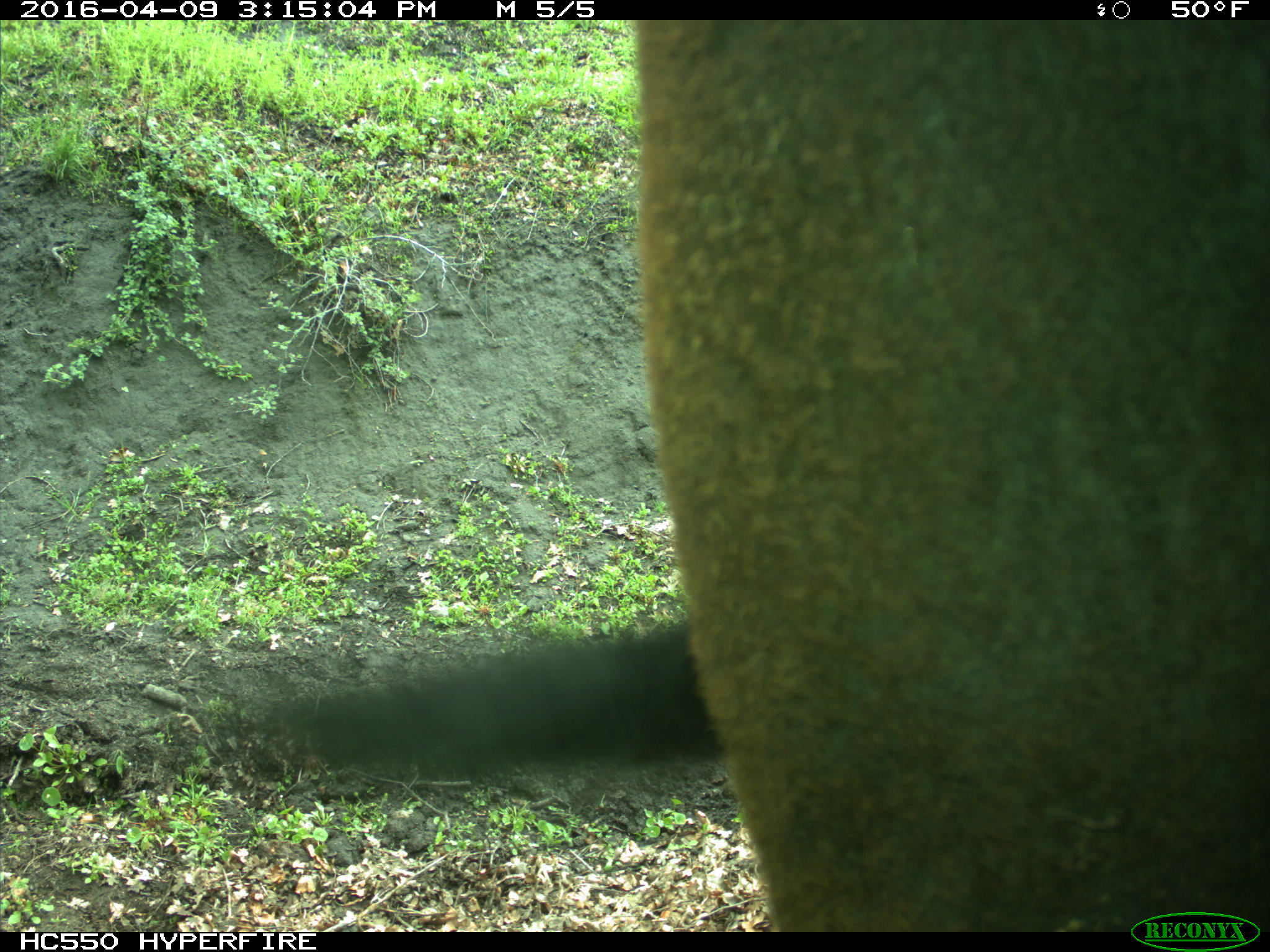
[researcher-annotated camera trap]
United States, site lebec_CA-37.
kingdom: Animalia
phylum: Chordata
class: Mammalia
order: Artiodactyla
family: Bovidae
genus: Bos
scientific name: Bos taurus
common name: domestic cow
Bos taurus (domestic cow).